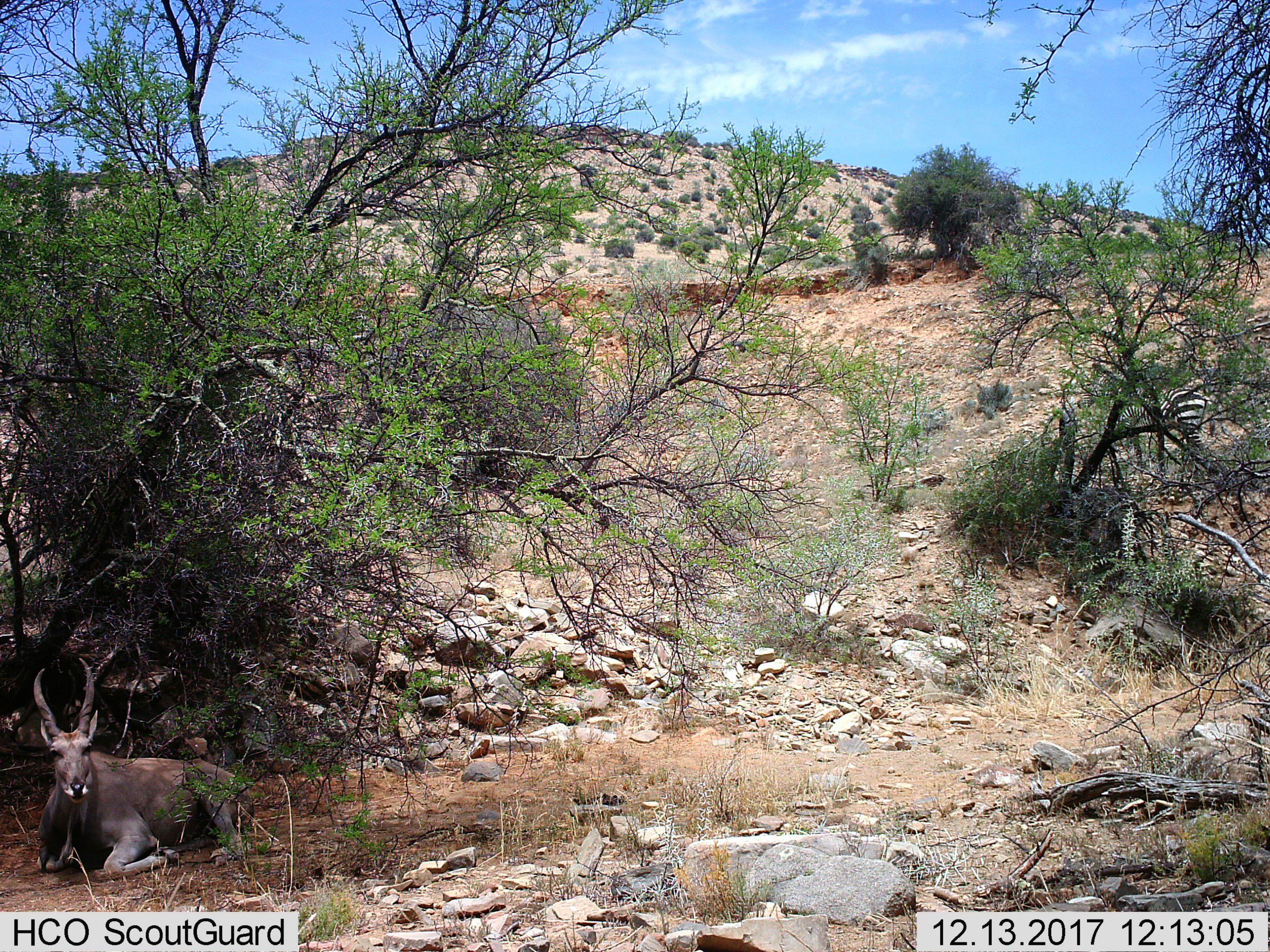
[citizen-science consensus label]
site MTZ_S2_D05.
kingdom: Animalia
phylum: Chordata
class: Mammalia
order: Artiodactyla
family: Bovidae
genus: Tragelaphus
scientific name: Tragelaphus oryx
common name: eland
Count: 1.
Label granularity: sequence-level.